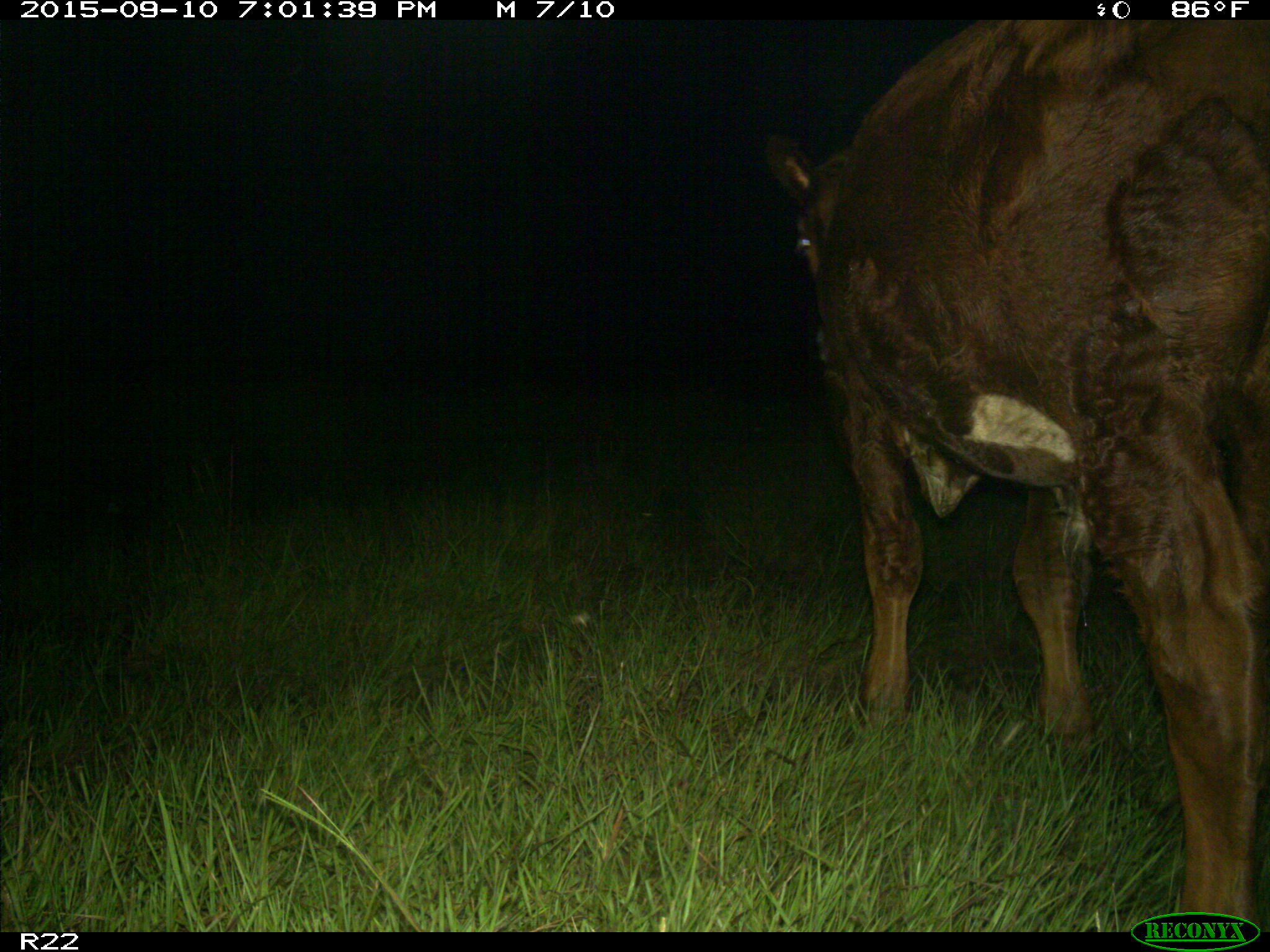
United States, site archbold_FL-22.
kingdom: Animalia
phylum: Chordata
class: Mammalia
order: Artiodactyla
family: Bovidae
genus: Bos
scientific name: Bos taurus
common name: domestic cow